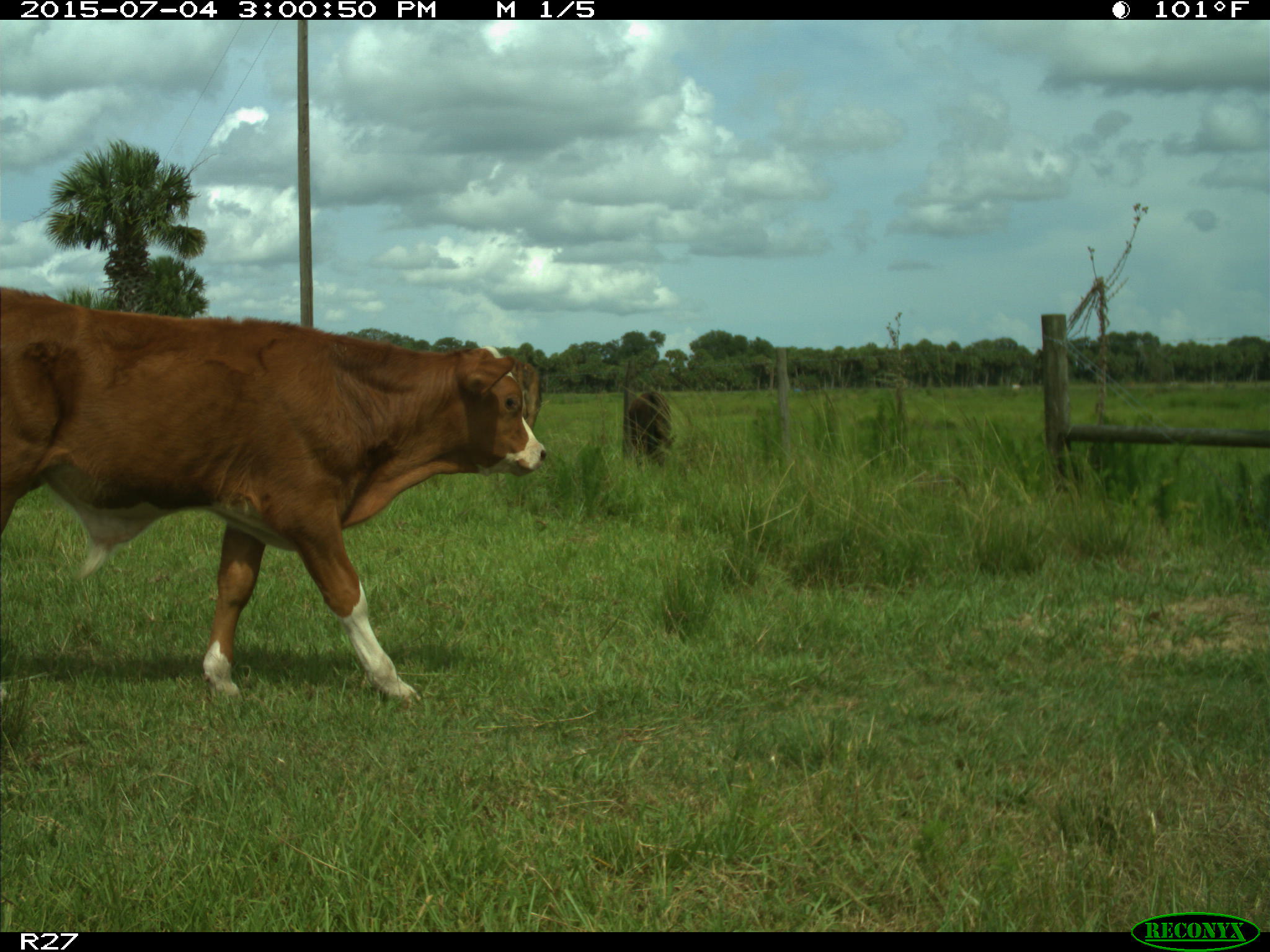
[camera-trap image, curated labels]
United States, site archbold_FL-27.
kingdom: Animalia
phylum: Chordata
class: Mammalia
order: Artiodactyla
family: Bovidae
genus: Bos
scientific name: Bos taurus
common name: domestic cow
Bos taurus (domestic cow).